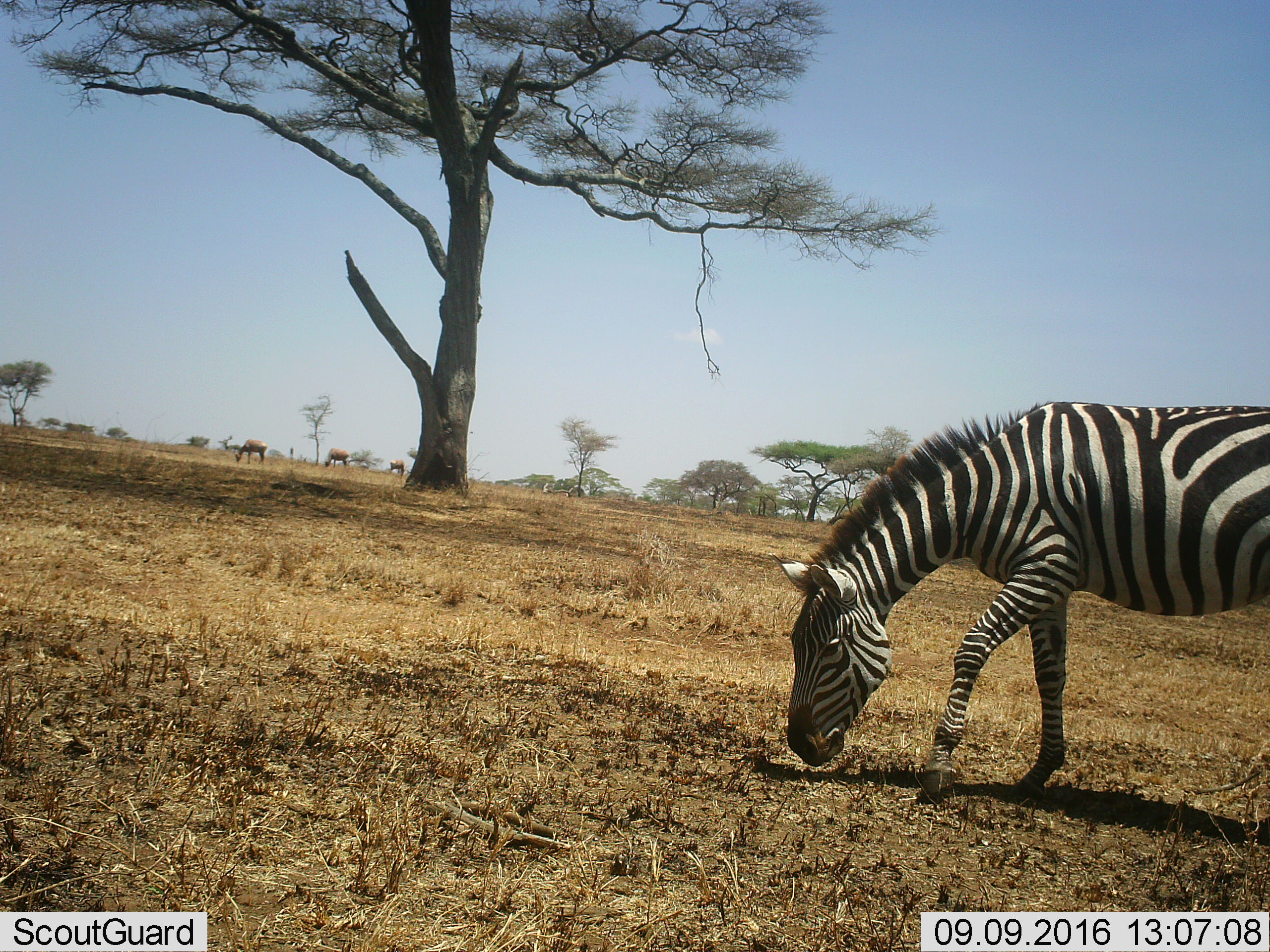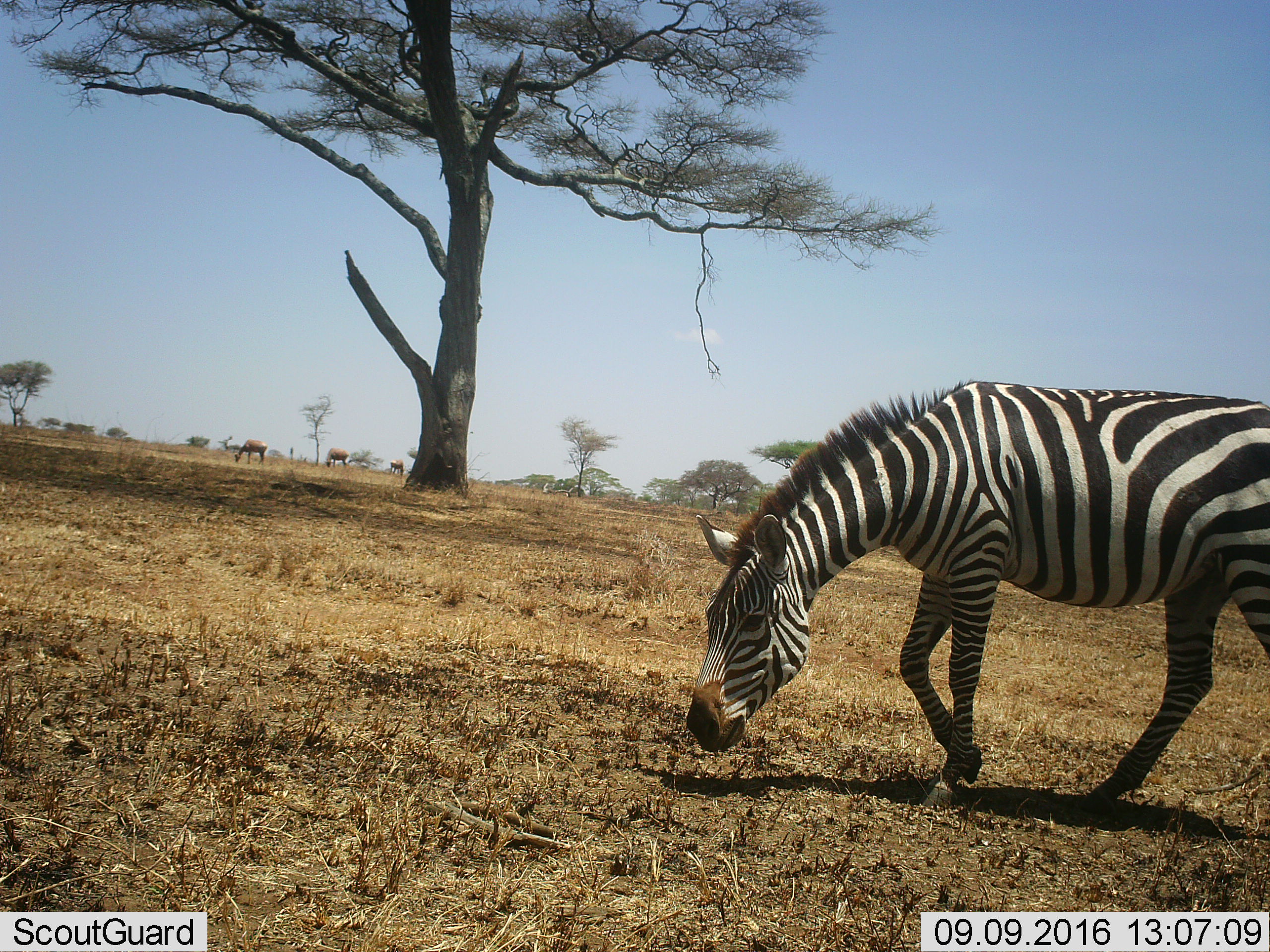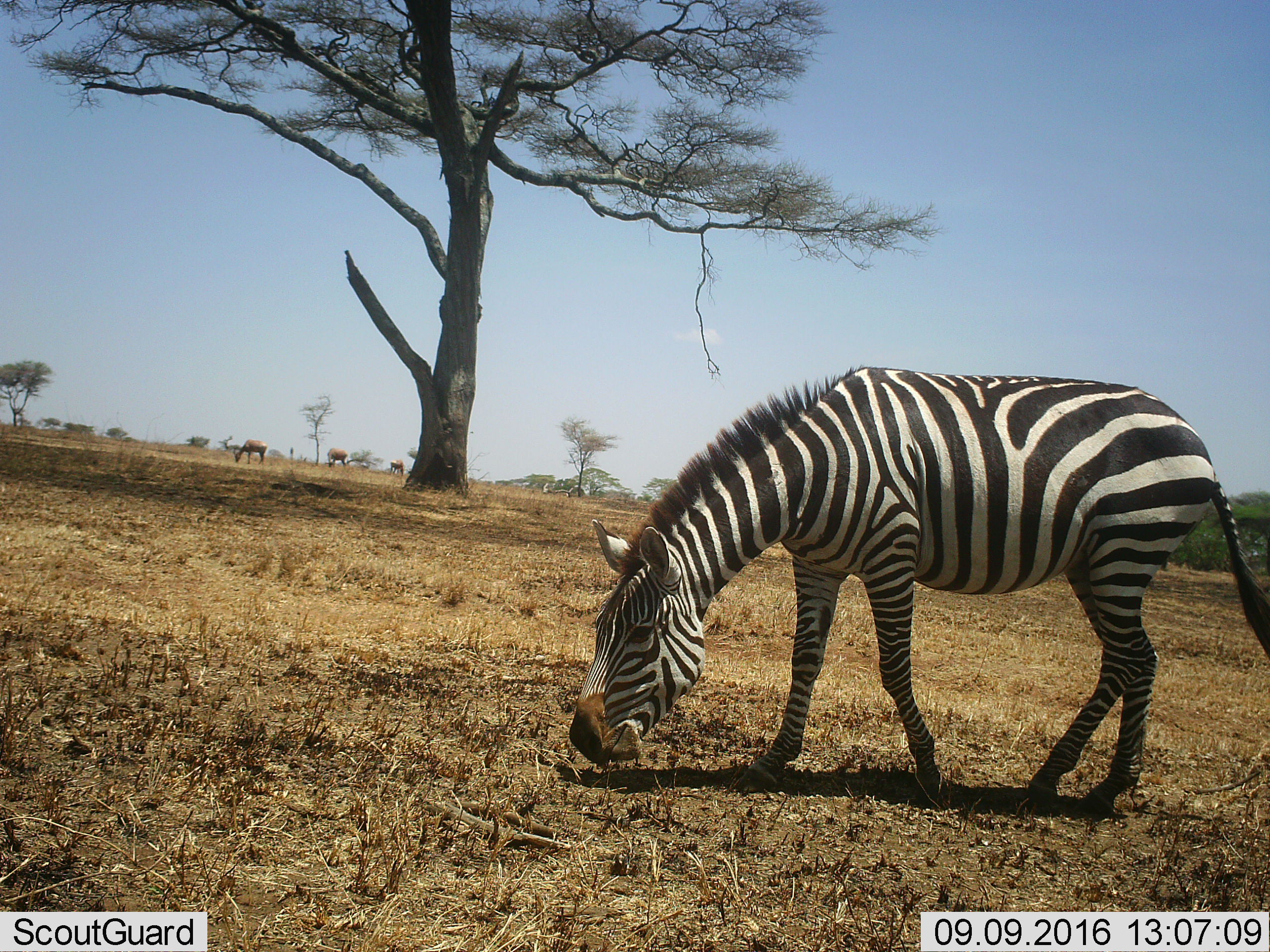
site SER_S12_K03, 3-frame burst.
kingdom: Animalia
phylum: Chordata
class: Mammalia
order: Perissodactyla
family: Equidae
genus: Equus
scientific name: Equus quagga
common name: plains zebra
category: zebraplains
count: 1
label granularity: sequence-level